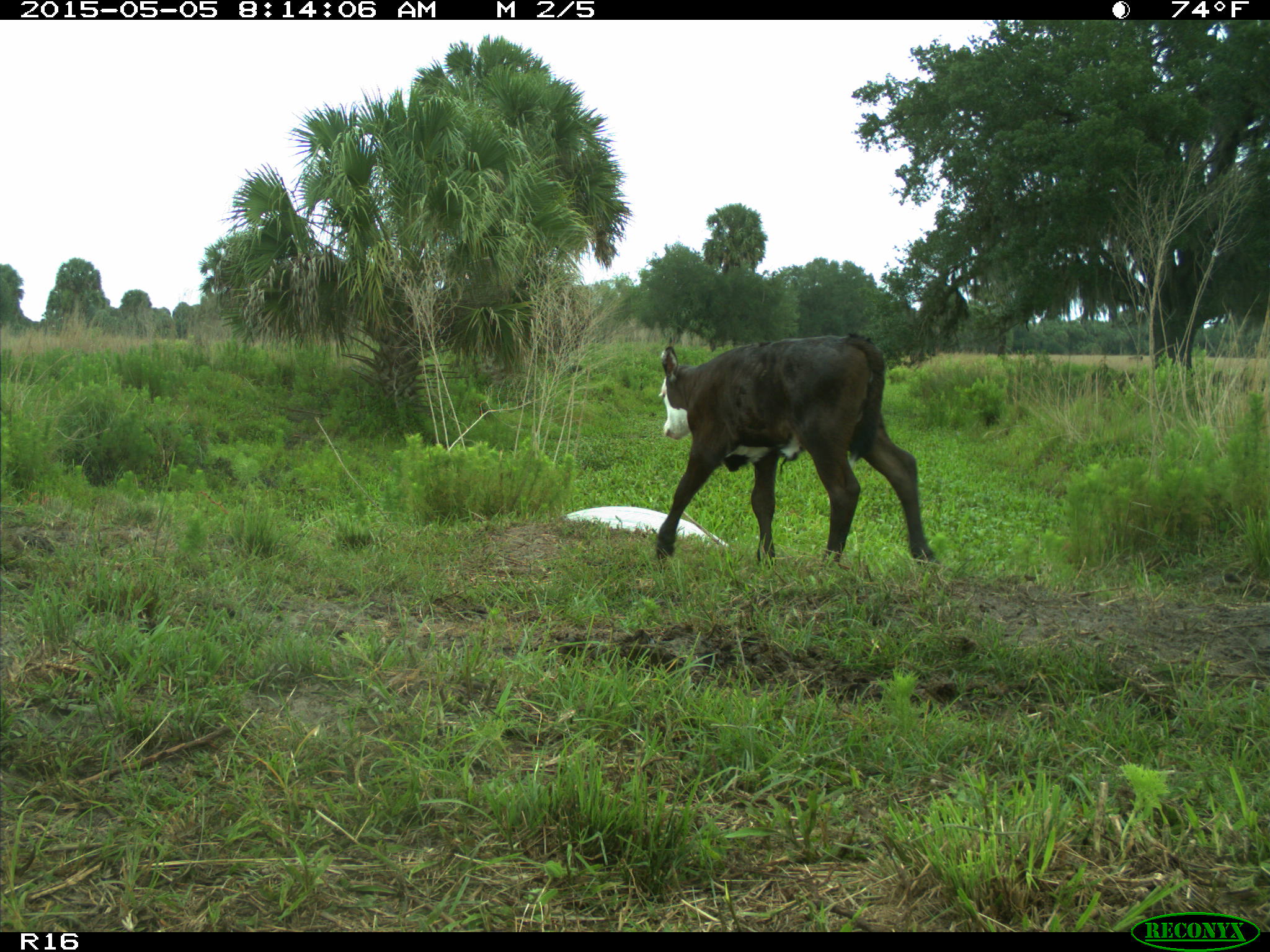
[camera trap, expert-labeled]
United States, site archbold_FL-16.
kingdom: Animalia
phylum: Chordata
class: Mammalia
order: Artiodactyla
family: Bovidae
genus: Bos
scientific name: Bos taurus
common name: domestic cow